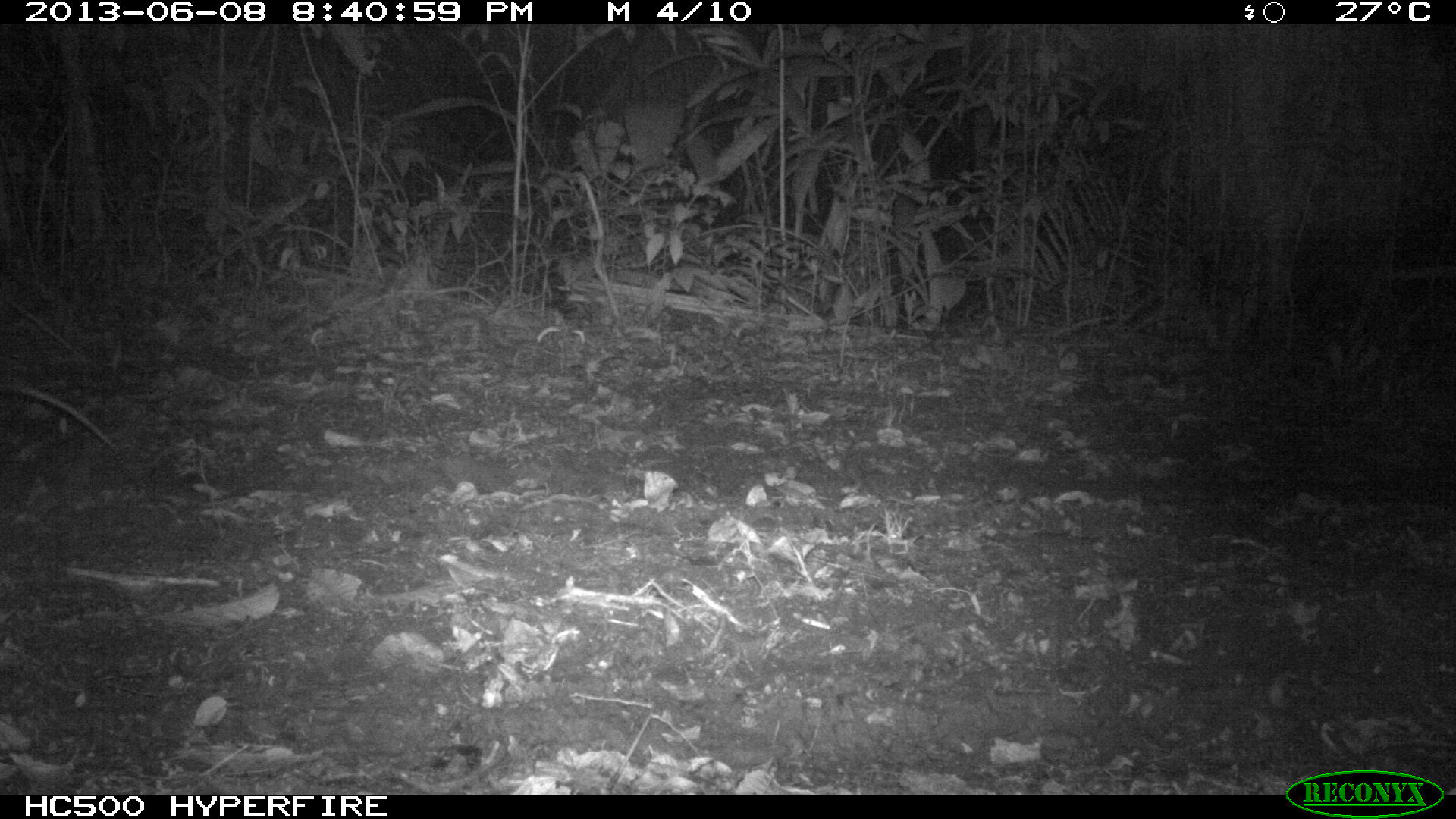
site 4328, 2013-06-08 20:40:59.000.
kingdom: Animalia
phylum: Chordata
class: Mammalia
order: Didelphimorphia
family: Didelphidae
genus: Didelphis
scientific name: Didelphis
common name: american opossums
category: didelphis sp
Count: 1.